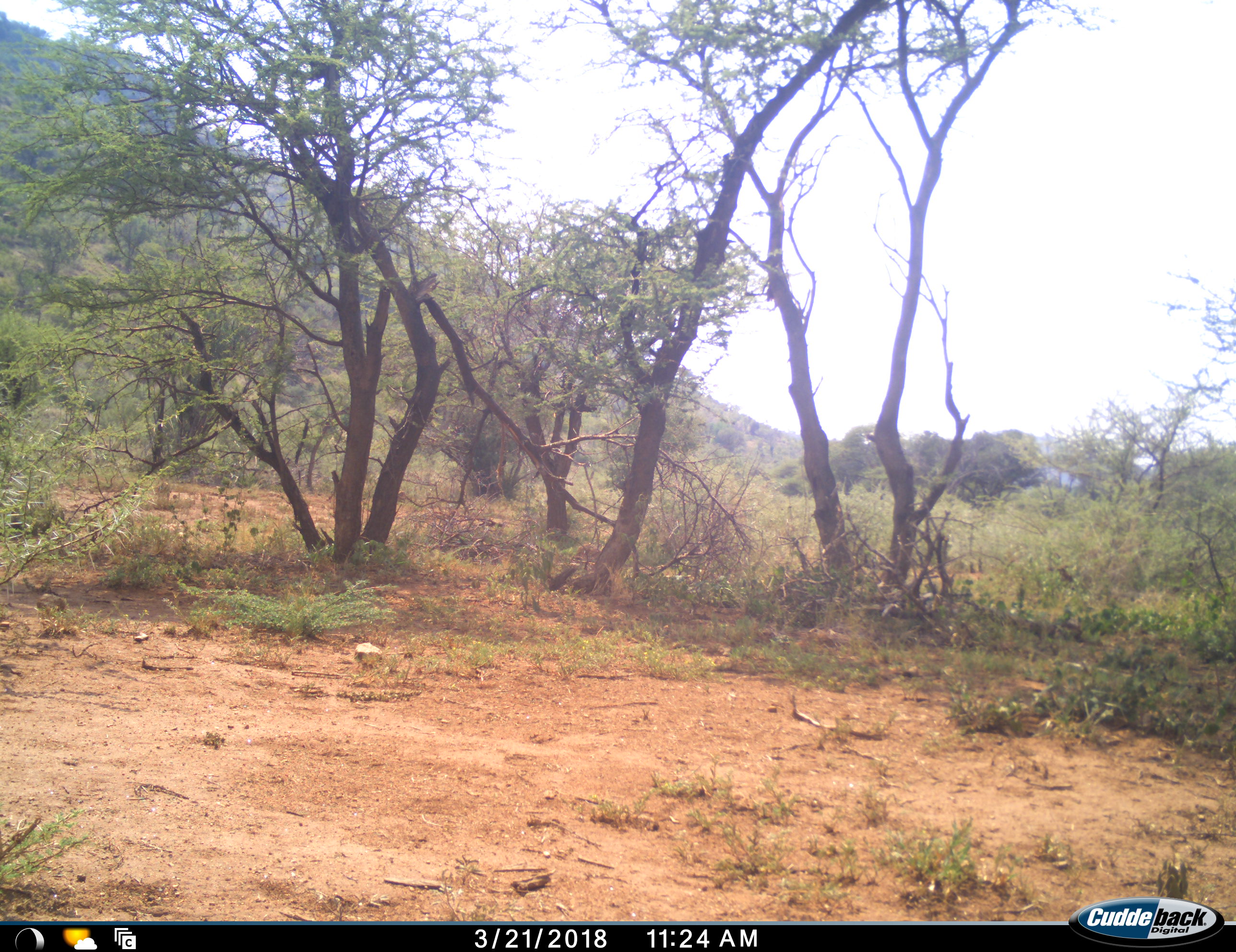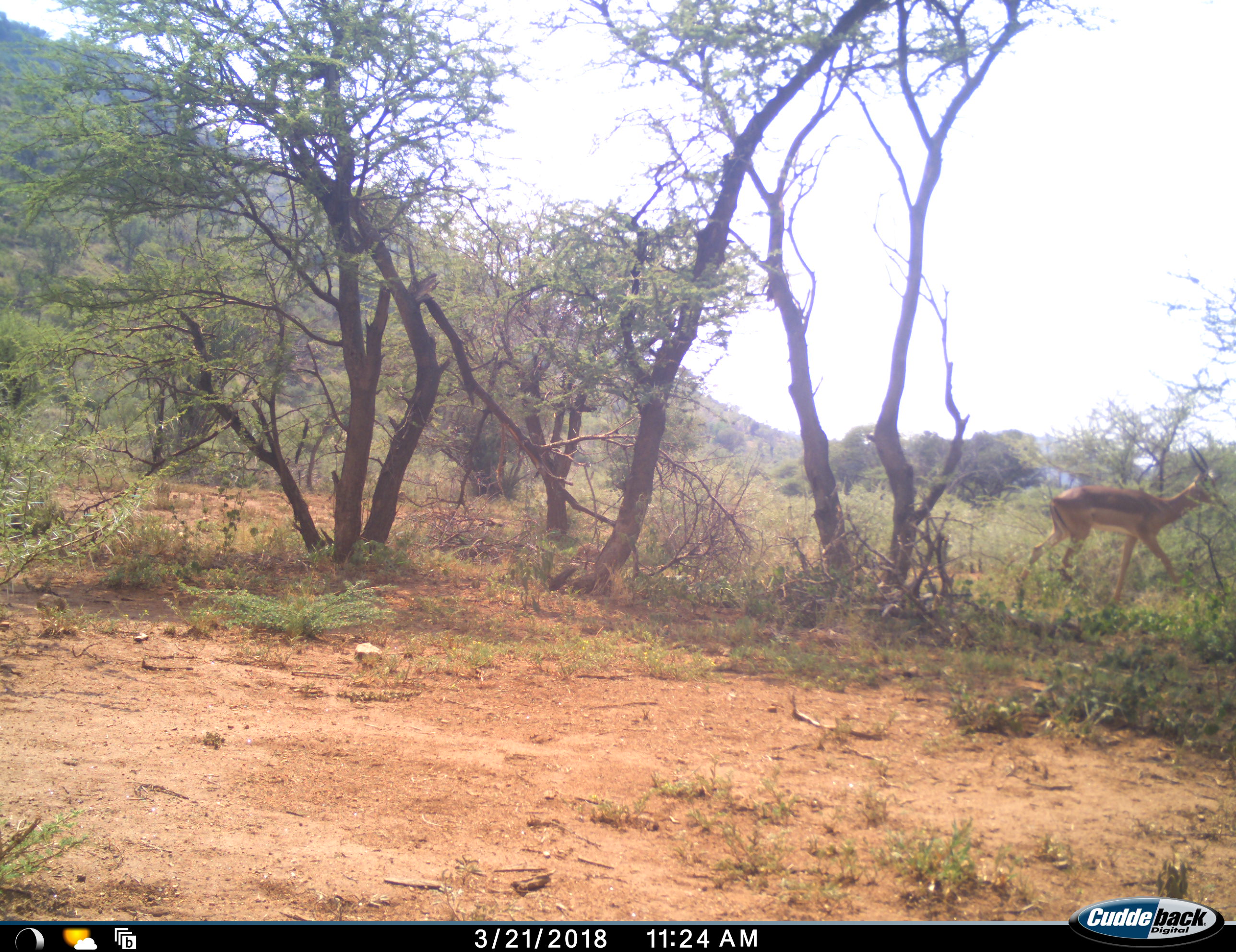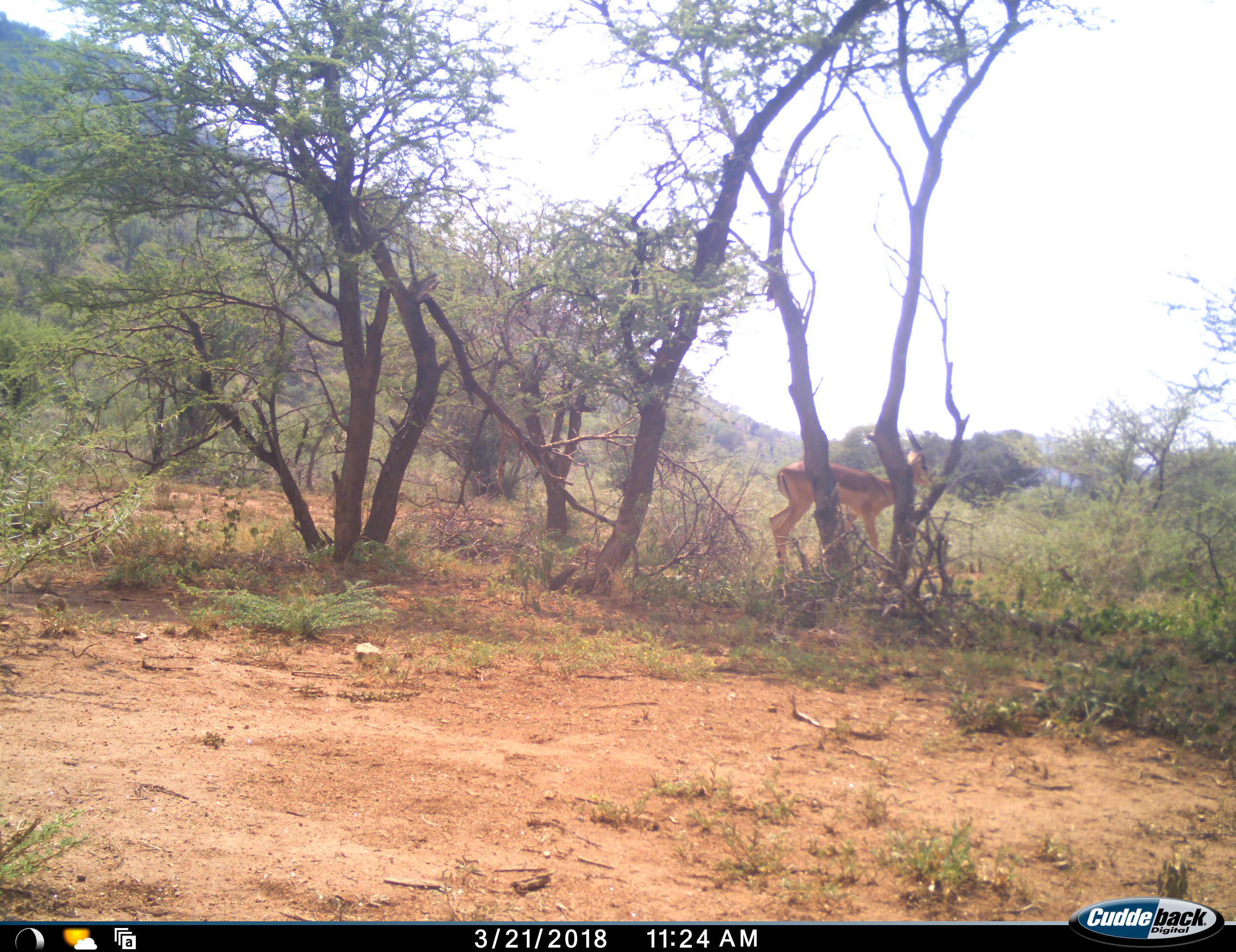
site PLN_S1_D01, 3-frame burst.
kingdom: Animalia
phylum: Chordata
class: Mammalia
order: Artiodactyla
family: Bovidae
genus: Aepyceros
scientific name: Aepyceros melampus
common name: impala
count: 1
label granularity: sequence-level